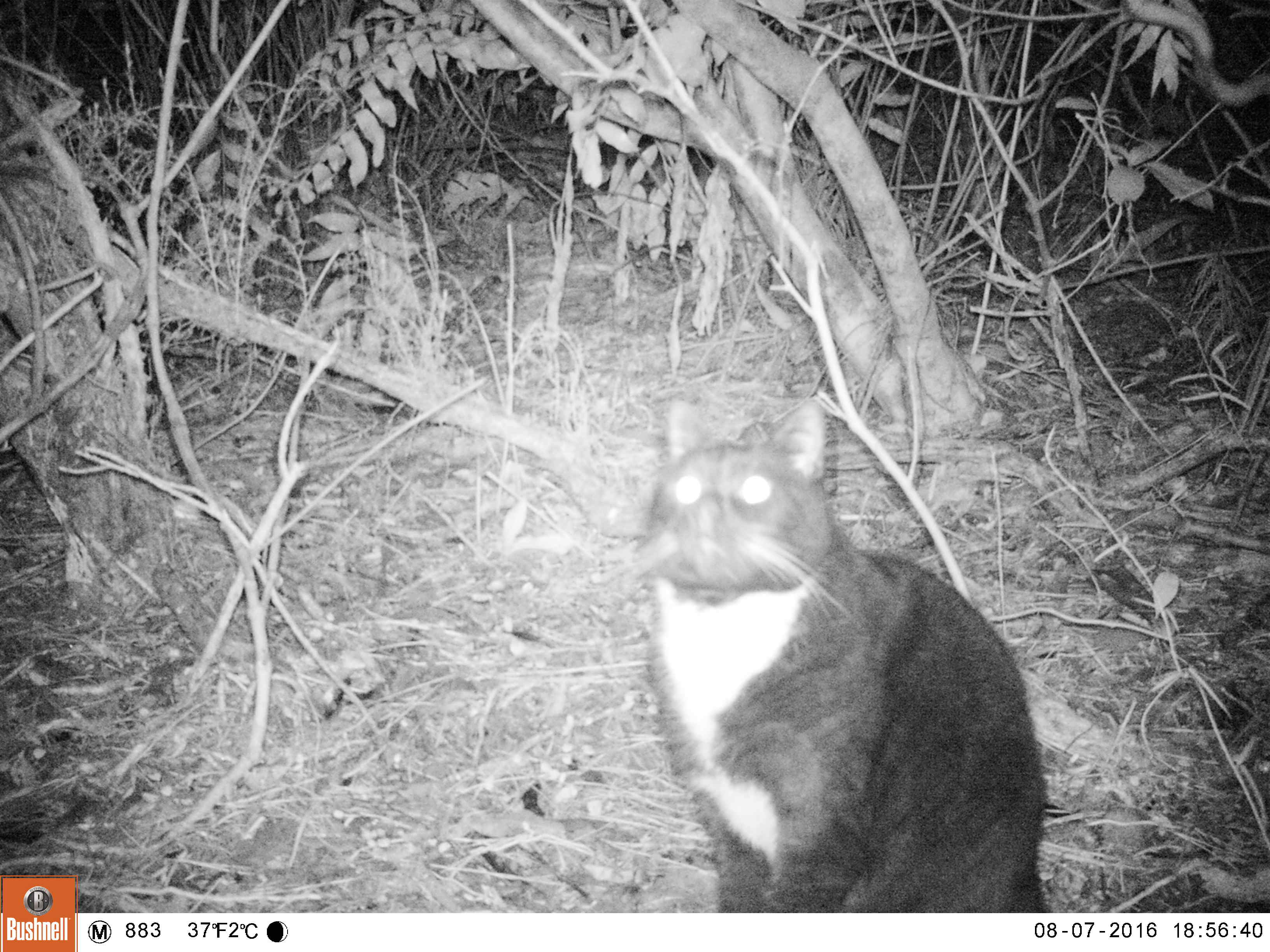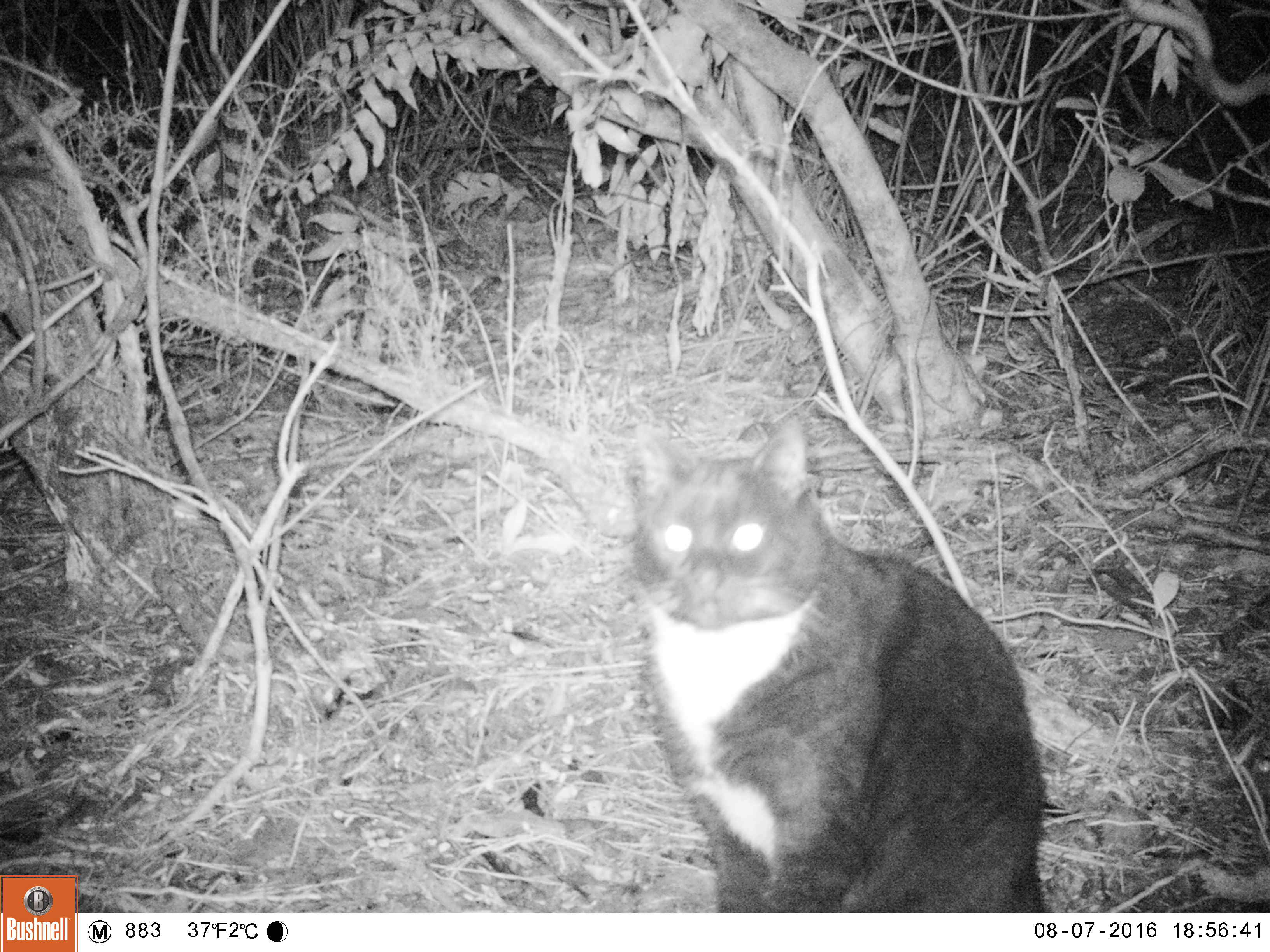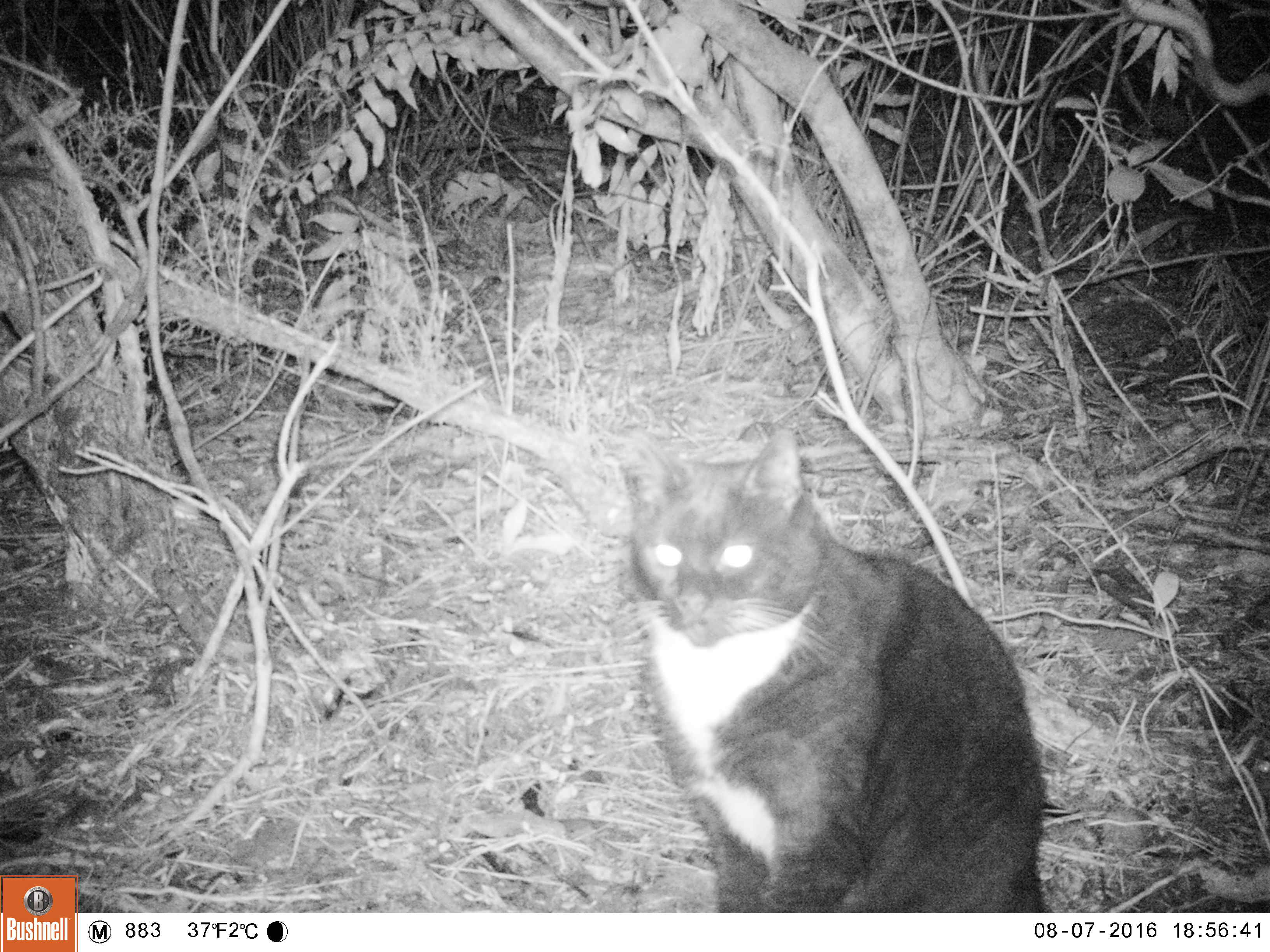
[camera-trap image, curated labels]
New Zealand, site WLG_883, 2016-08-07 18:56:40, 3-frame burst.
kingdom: Animalia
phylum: Chordata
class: Mammalia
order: Carnivora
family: Felidae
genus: Felis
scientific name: Felis catus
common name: domestic cat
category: cat